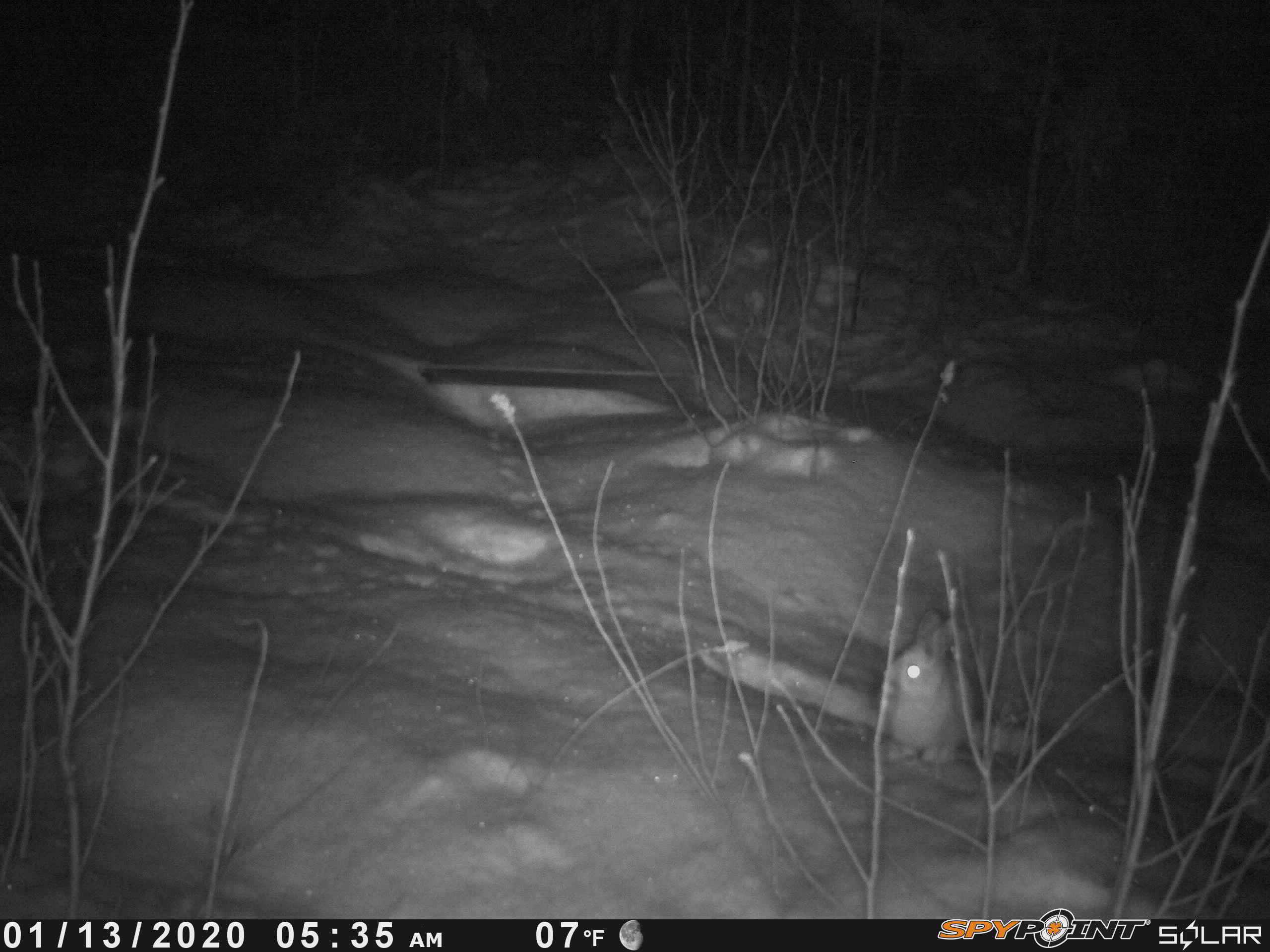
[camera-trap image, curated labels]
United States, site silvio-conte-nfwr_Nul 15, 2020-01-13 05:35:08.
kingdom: Animalia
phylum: Chordata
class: Mammalia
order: Lagomorpha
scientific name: Lagomorpha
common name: rabbit or hare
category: rabbit or hare sp.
Rabbit or hare sp. (rabbit or hare) (Lagomorpha).